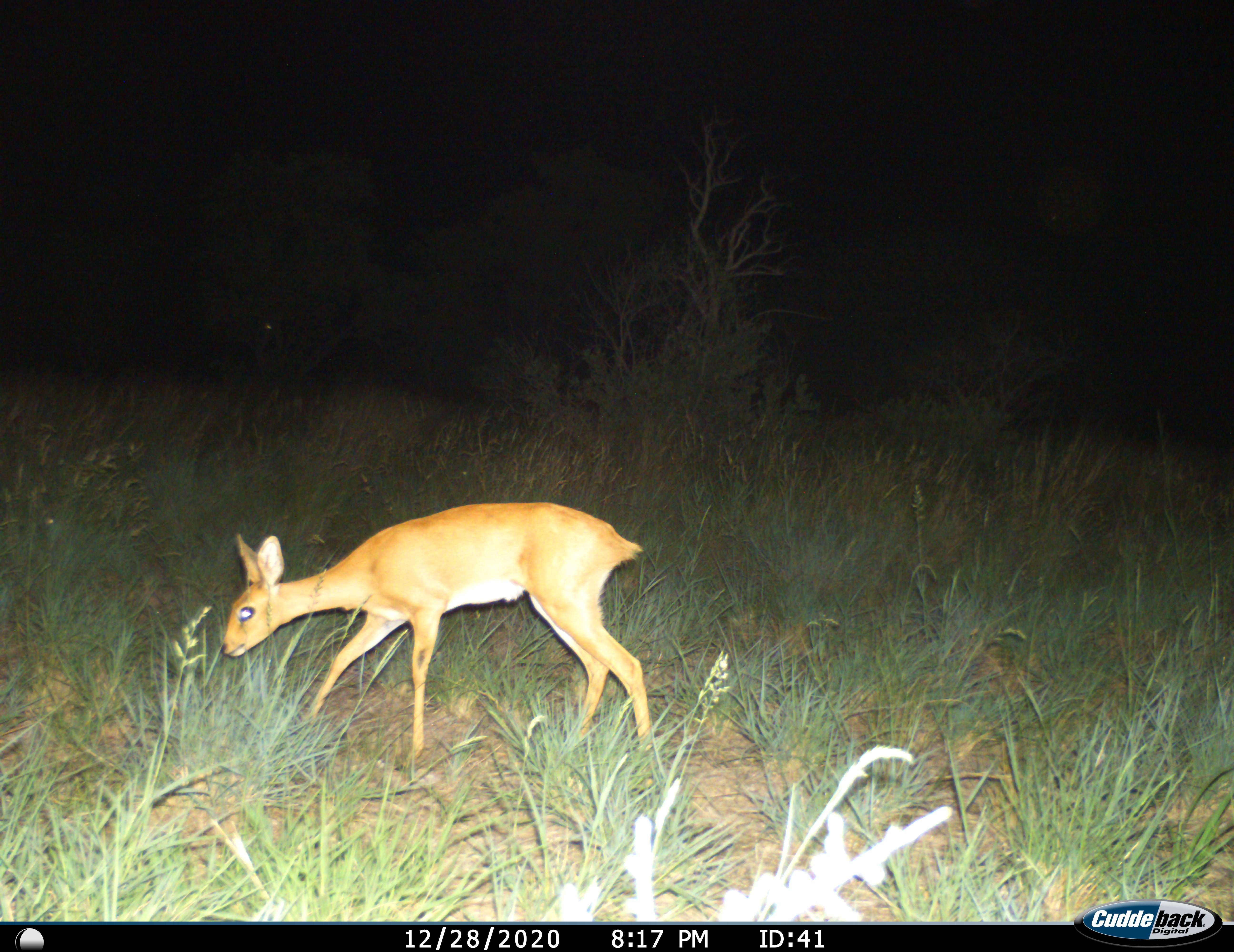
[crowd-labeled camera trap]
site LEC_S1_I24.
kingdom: Animalia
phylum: Chordata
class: Mammalia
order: Artiodactyla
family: Bovidae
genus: Raphicerus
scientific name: Raphicerus campestris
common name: steenbok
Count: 1.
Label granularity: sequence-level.